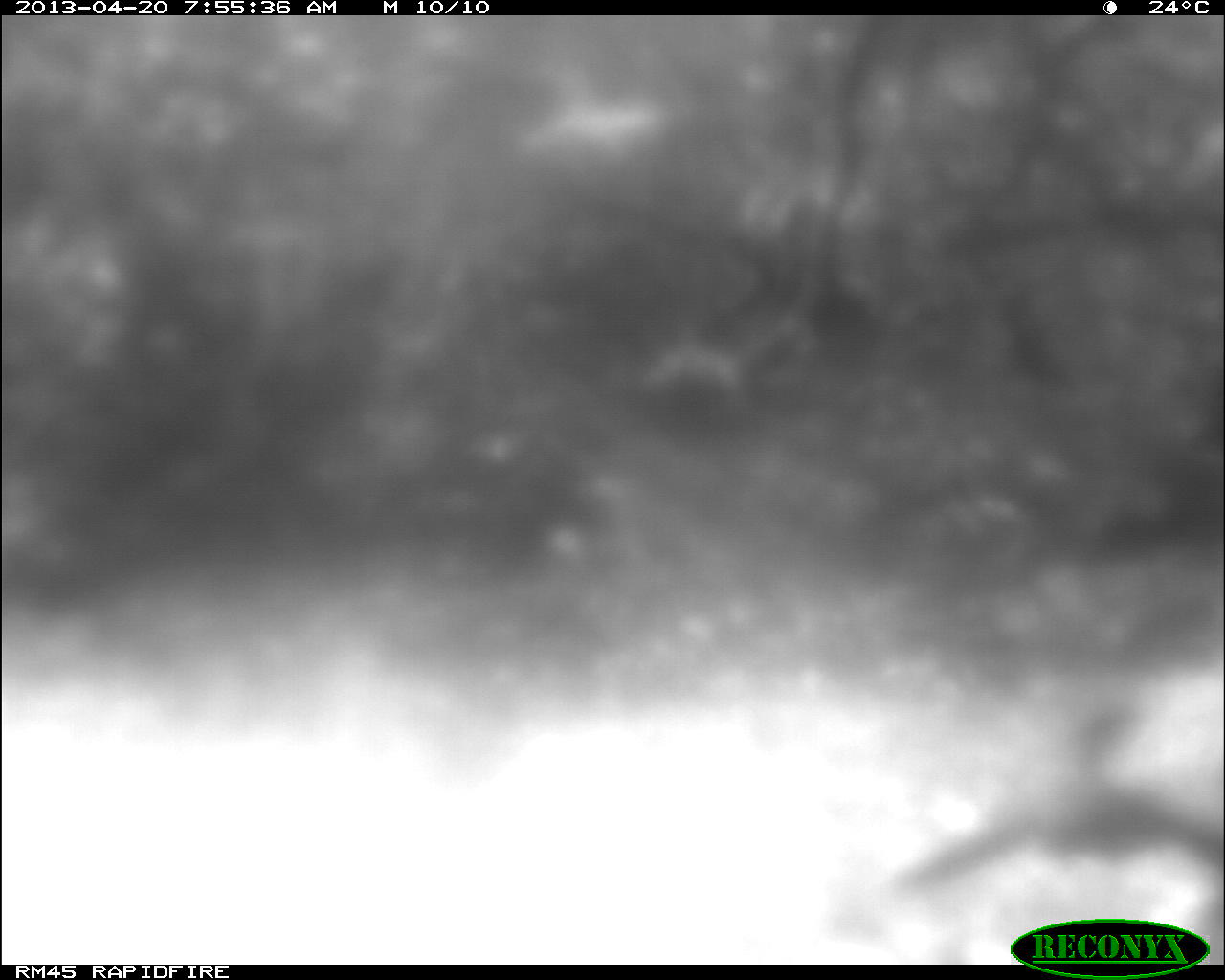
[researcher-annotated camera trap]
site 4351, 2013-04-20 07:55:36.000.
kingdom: Animalia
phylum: Chordata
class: Aves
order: Galliformes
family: Phasianidae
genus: Meleagris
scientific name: Meleagris ocellata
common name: ocellated turkey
Meleagris ocellata (ocellated turkey), count 1.